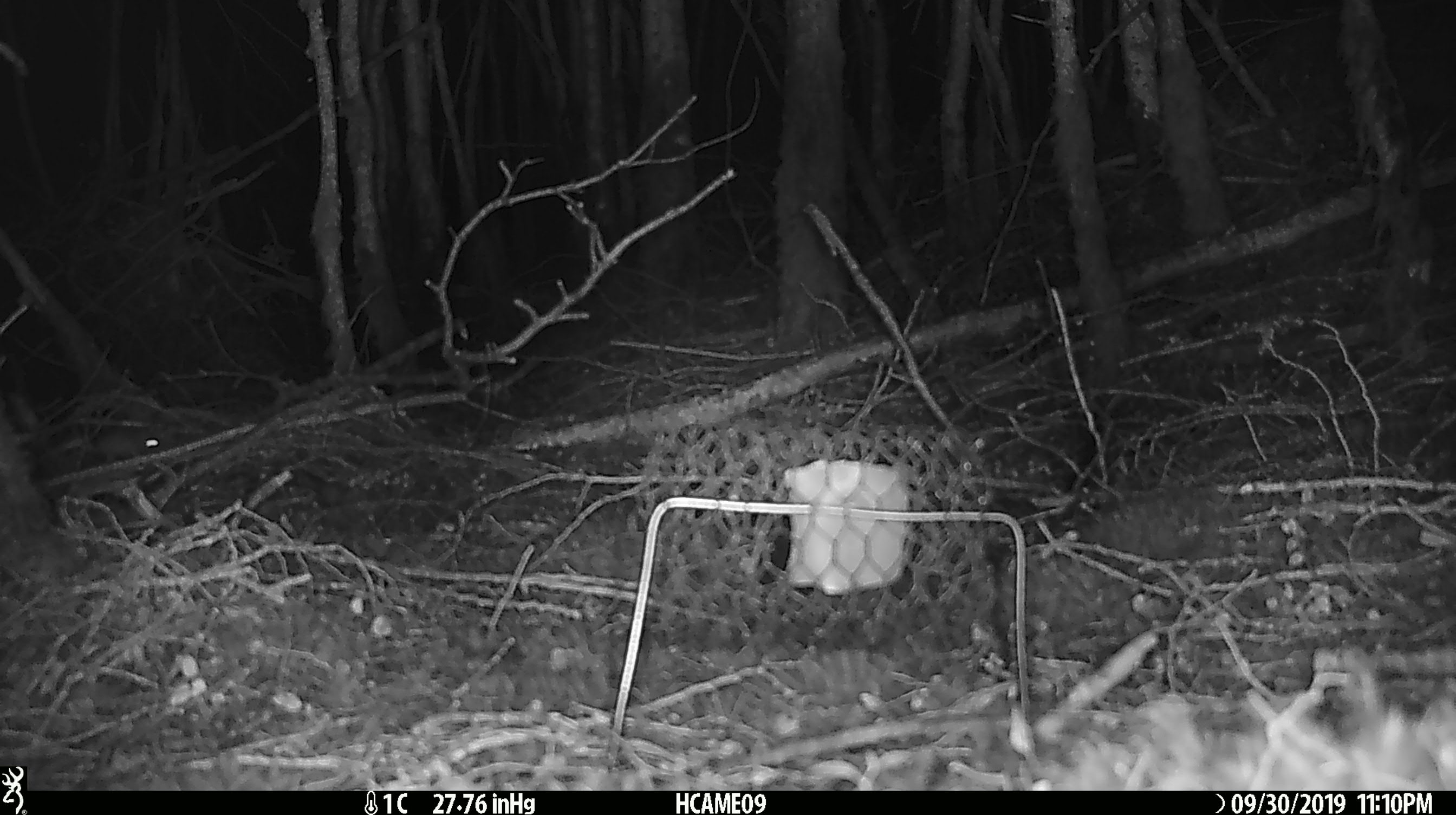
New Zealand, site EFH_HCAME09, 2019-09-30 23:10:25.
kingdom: Animalia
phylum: Chordata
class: Mammalia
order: Rodentia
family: Muridae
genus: Mus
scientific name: Mus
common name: mouse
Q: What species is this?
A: Mouse (Mus).